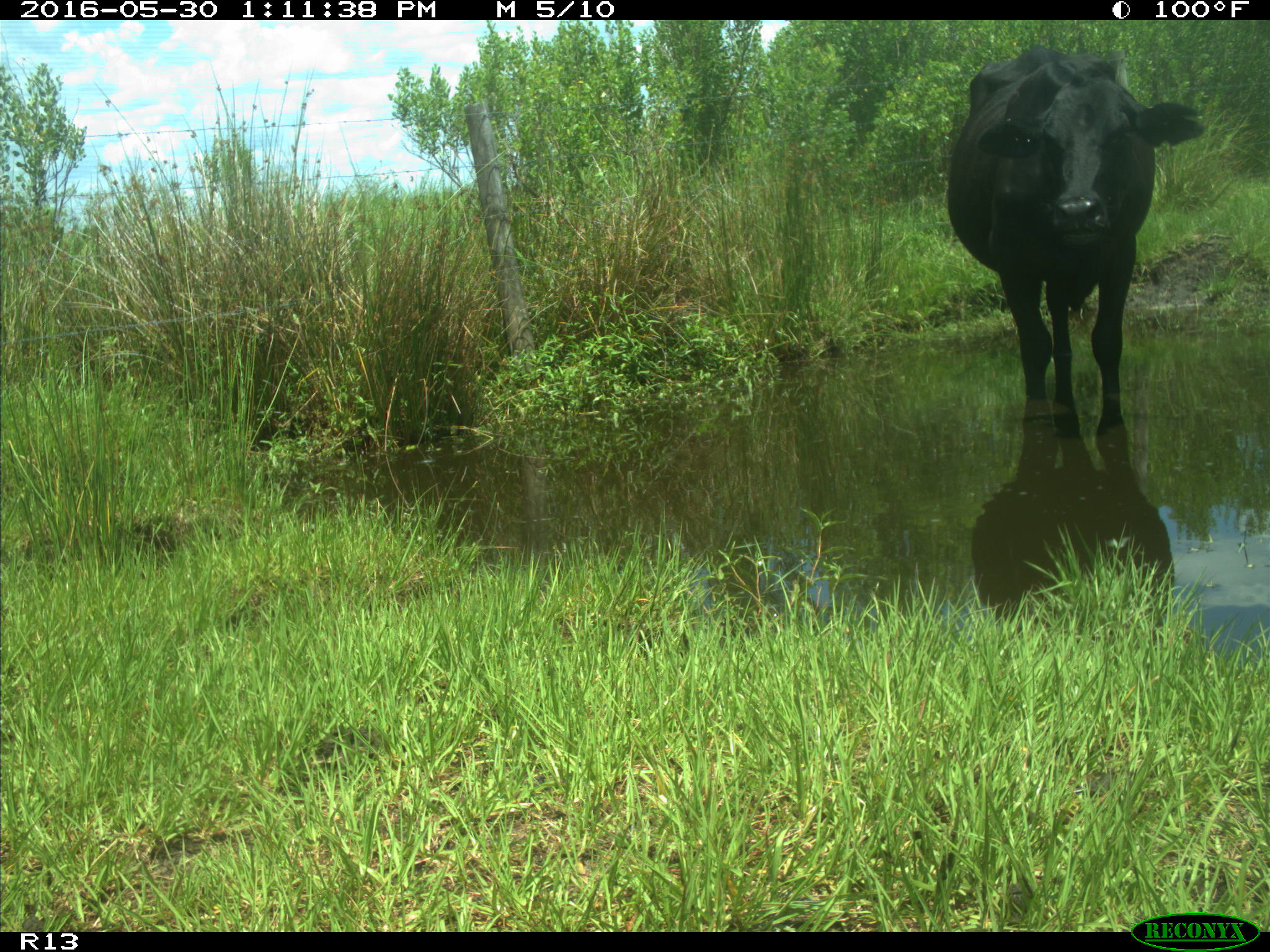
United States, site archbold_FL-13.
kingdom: Animalia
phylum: Chordata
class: Mammalia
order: Artiodactyla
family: Bovidae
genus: Bos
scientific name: Bos taurus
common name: domestic cow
Bos taurus (domestic cow).